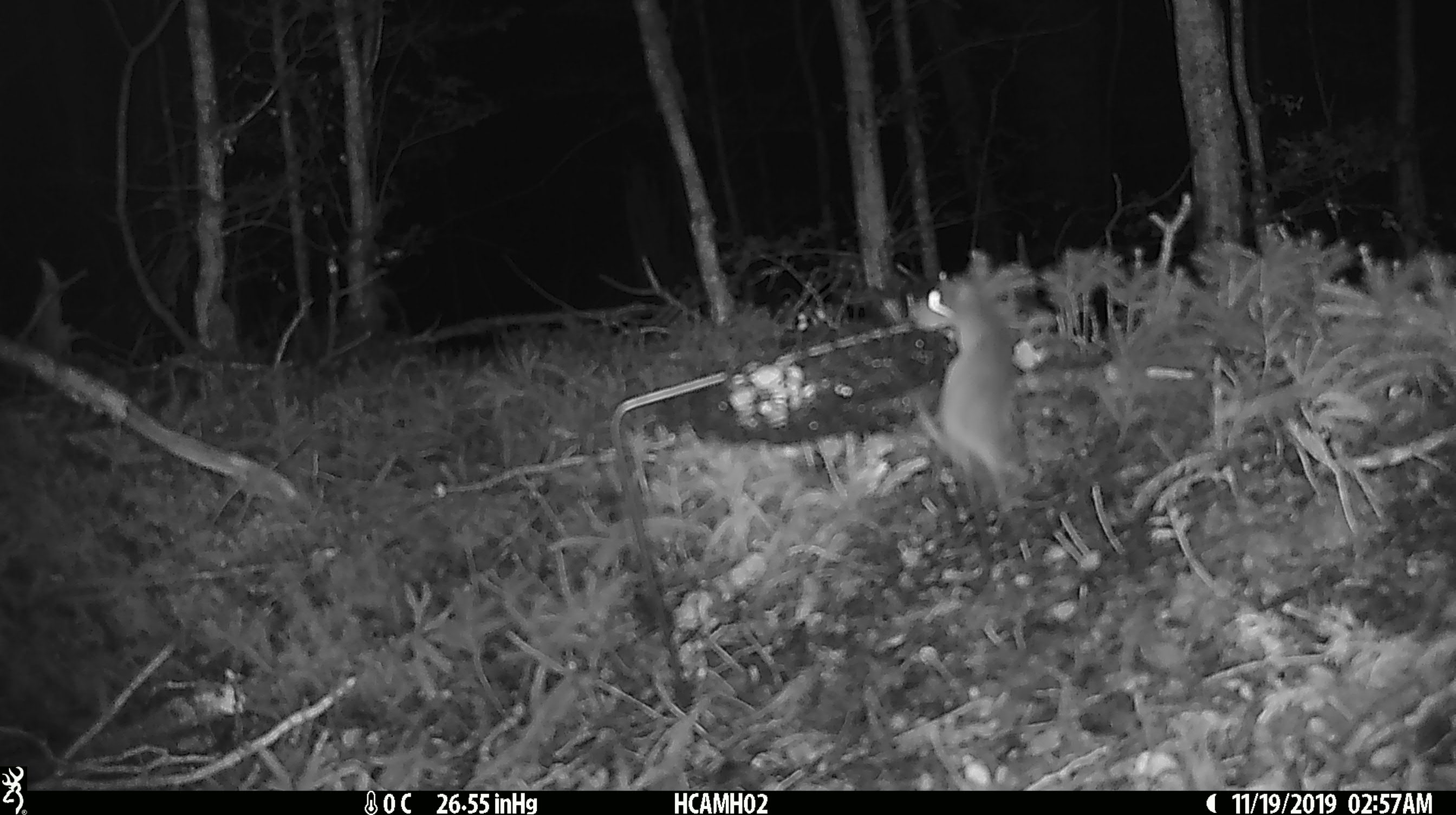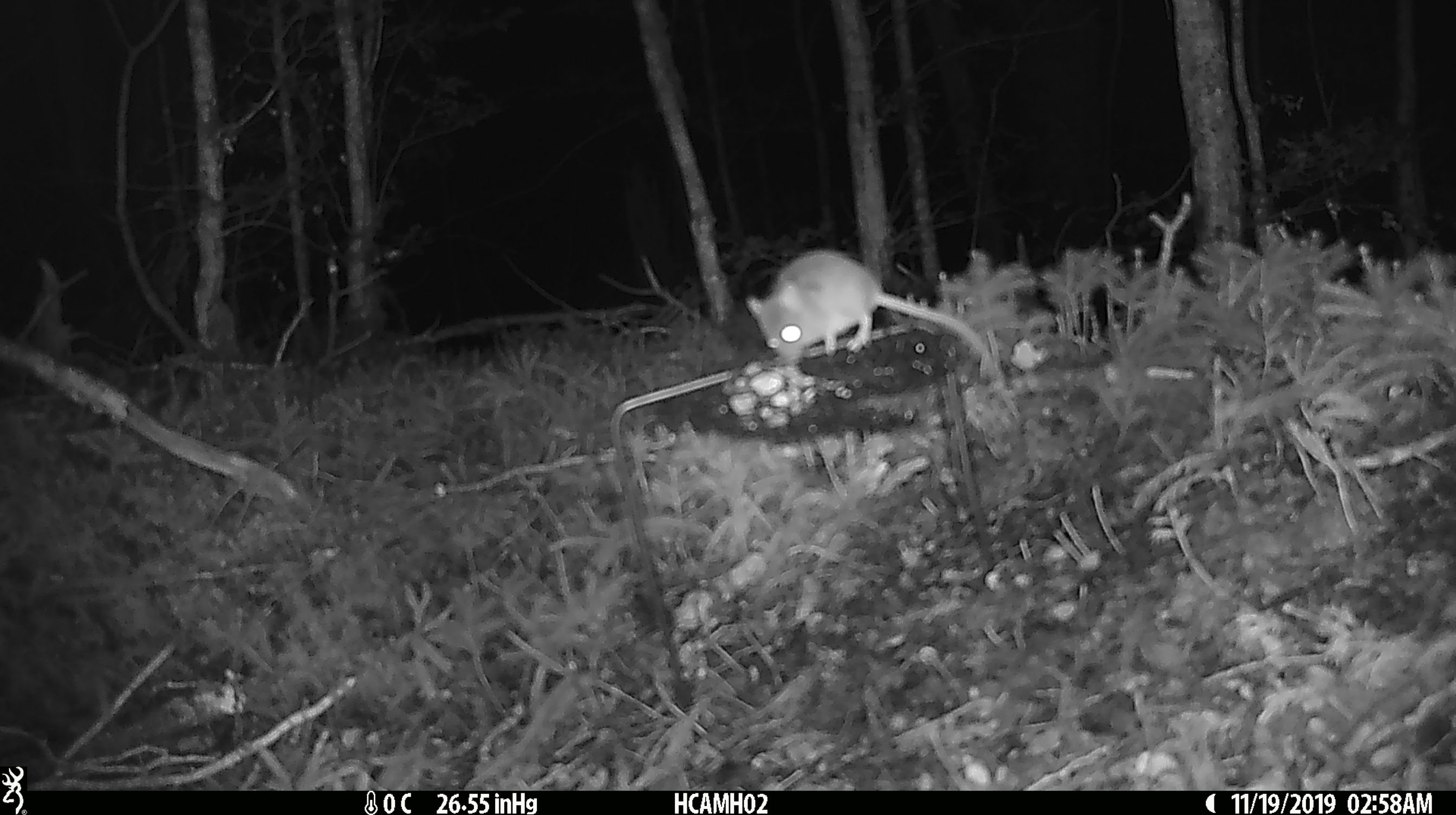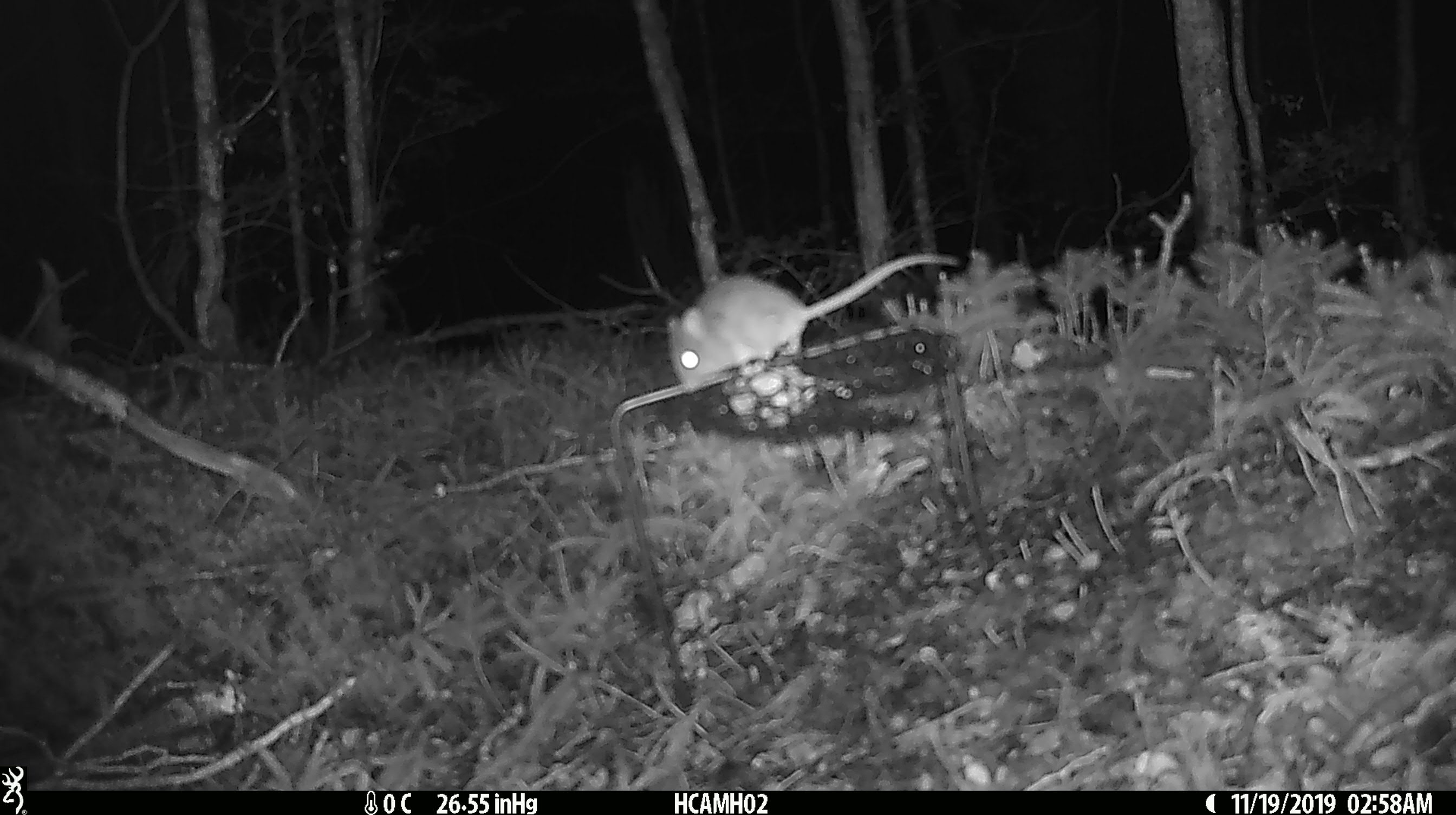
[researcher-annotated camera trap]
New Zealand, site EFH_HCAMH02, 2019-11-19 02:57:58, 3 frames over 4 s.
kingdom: Animalia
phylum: Chordata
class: Mammalia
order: Rodentia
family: Muridae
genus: Mus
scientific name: Mus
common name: mouse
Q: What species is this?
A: Mouse (Mus).